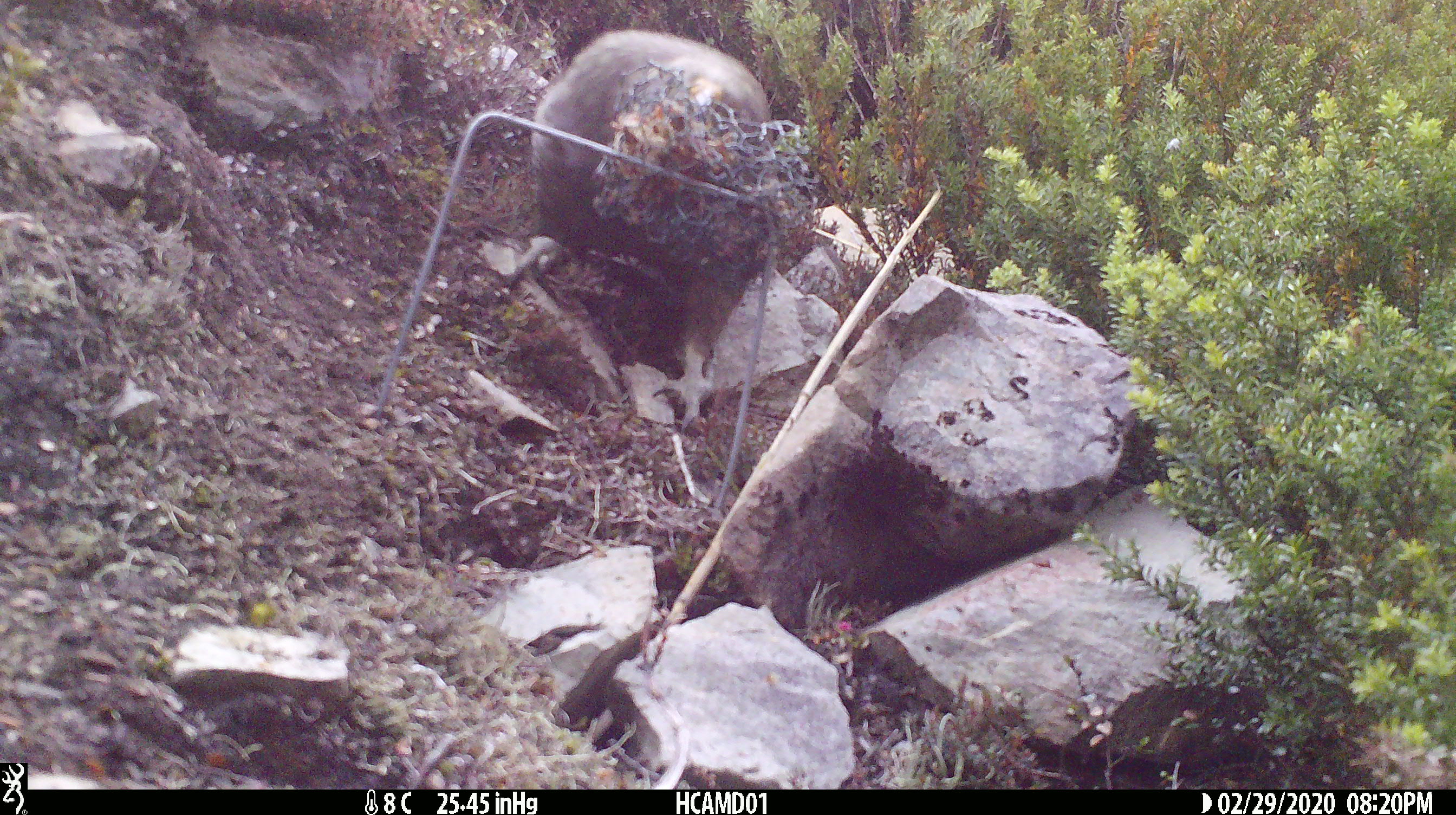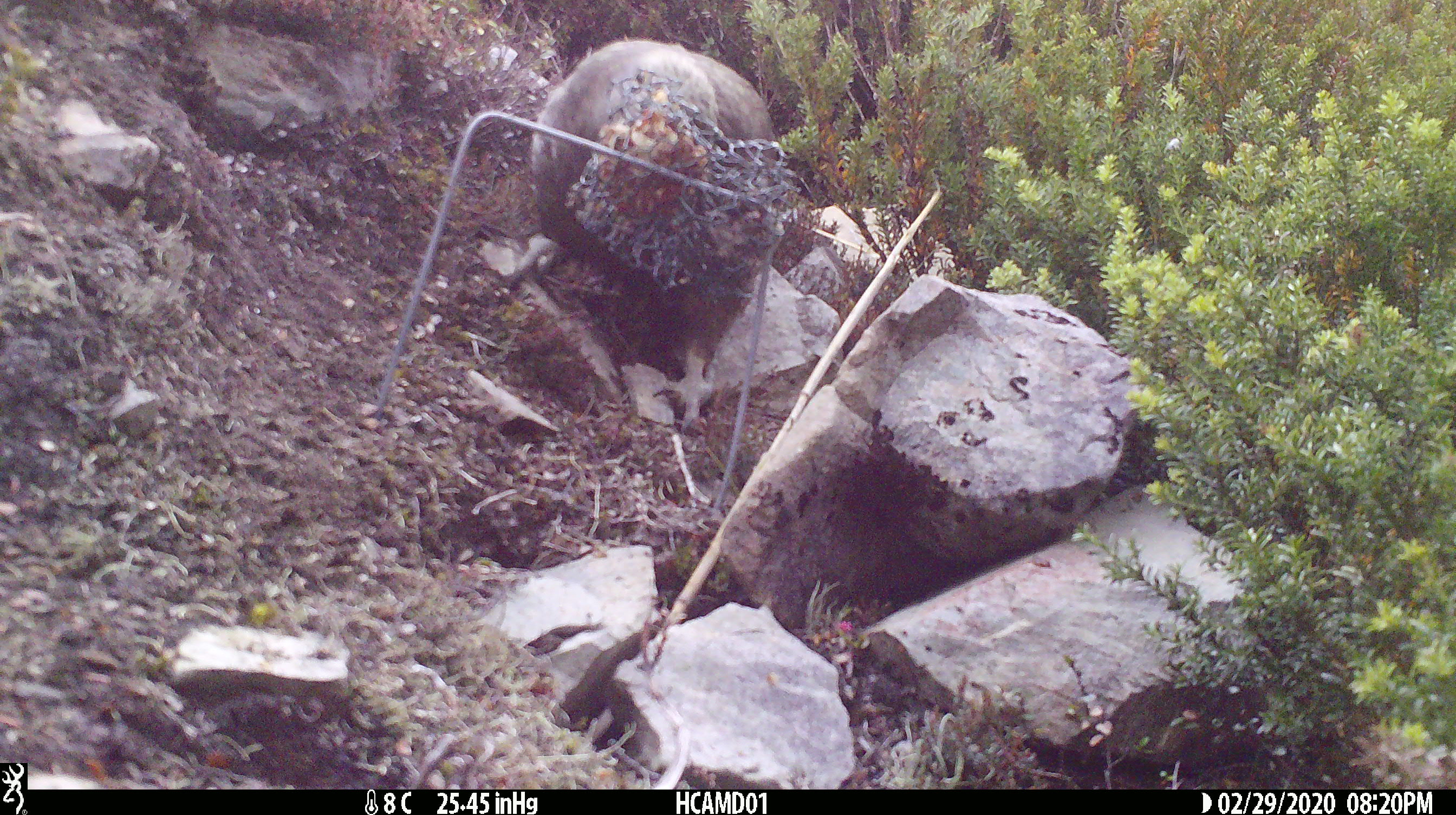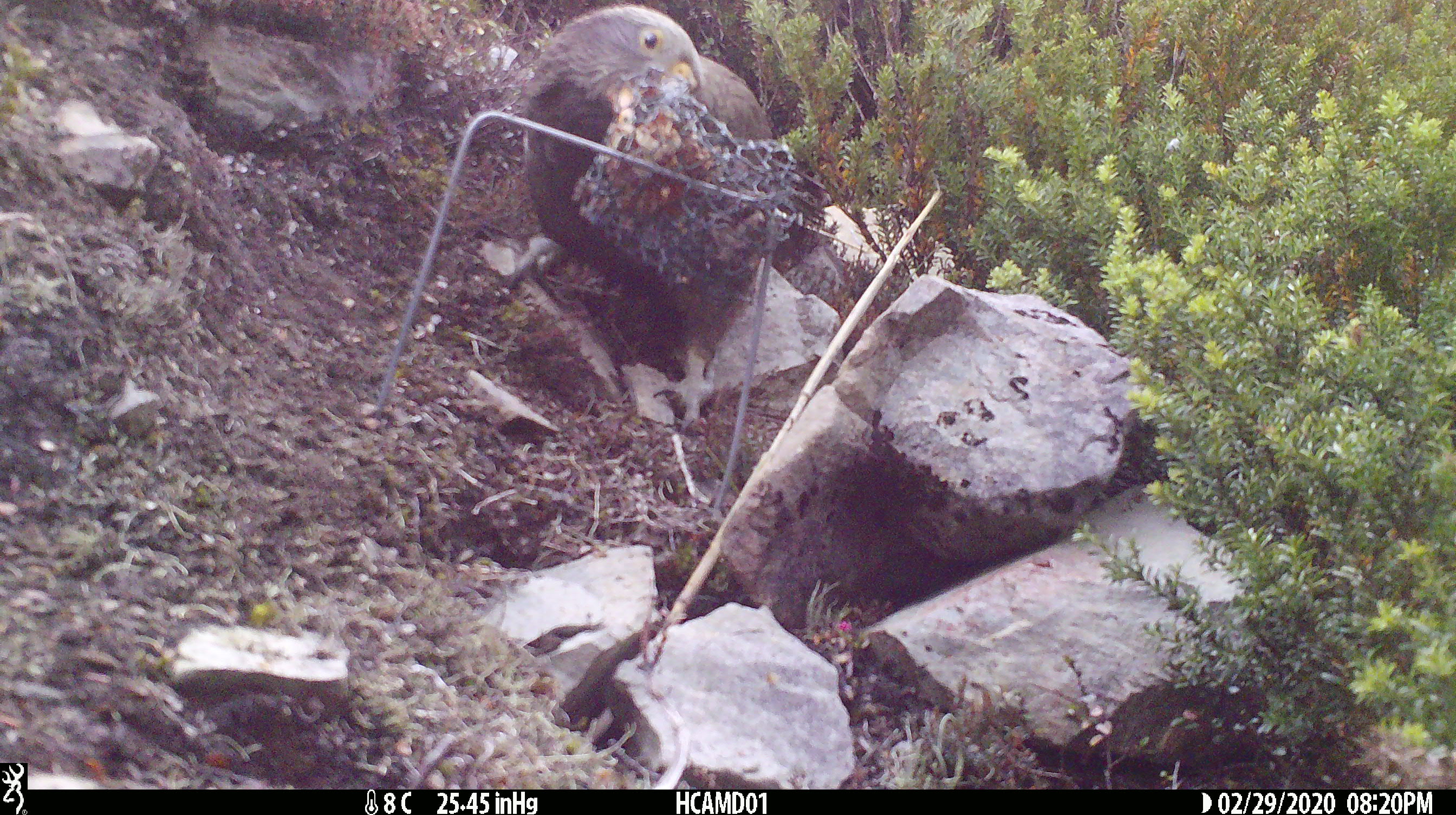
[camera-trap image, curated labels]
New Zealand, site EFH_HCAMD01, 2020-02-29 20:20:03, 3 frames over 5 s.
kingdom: Animalia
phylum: Chordata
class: Aves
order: Psittaciformes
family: Strigopidae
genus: Nestor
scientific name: Nestor notabilis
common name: kea